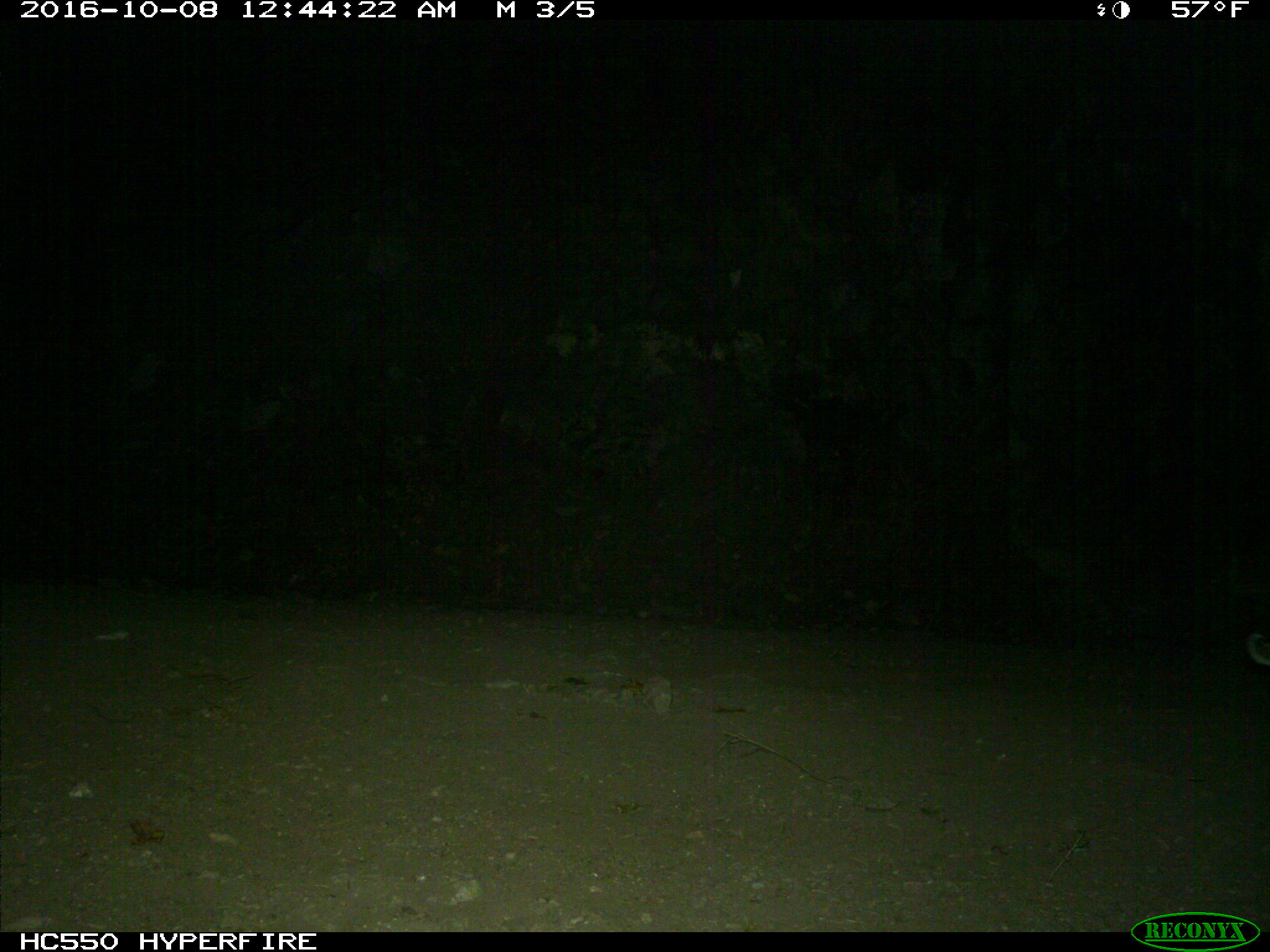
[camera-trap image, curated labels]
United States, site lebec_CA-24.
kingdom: Animalia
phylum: Chordata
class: Mammalia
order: Carnivora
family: Felidae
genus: Lynx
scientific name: Lynx rufus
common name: bobcat